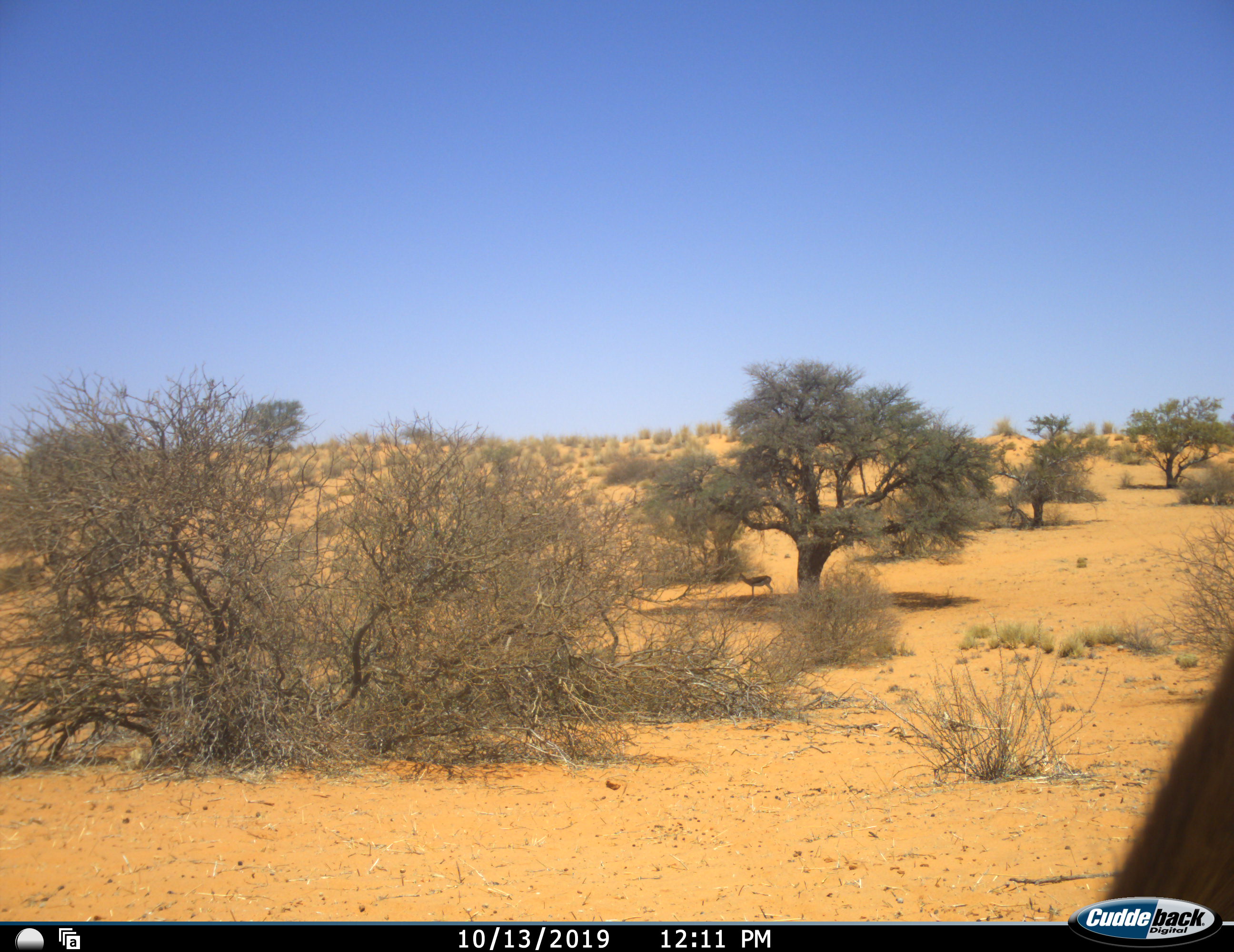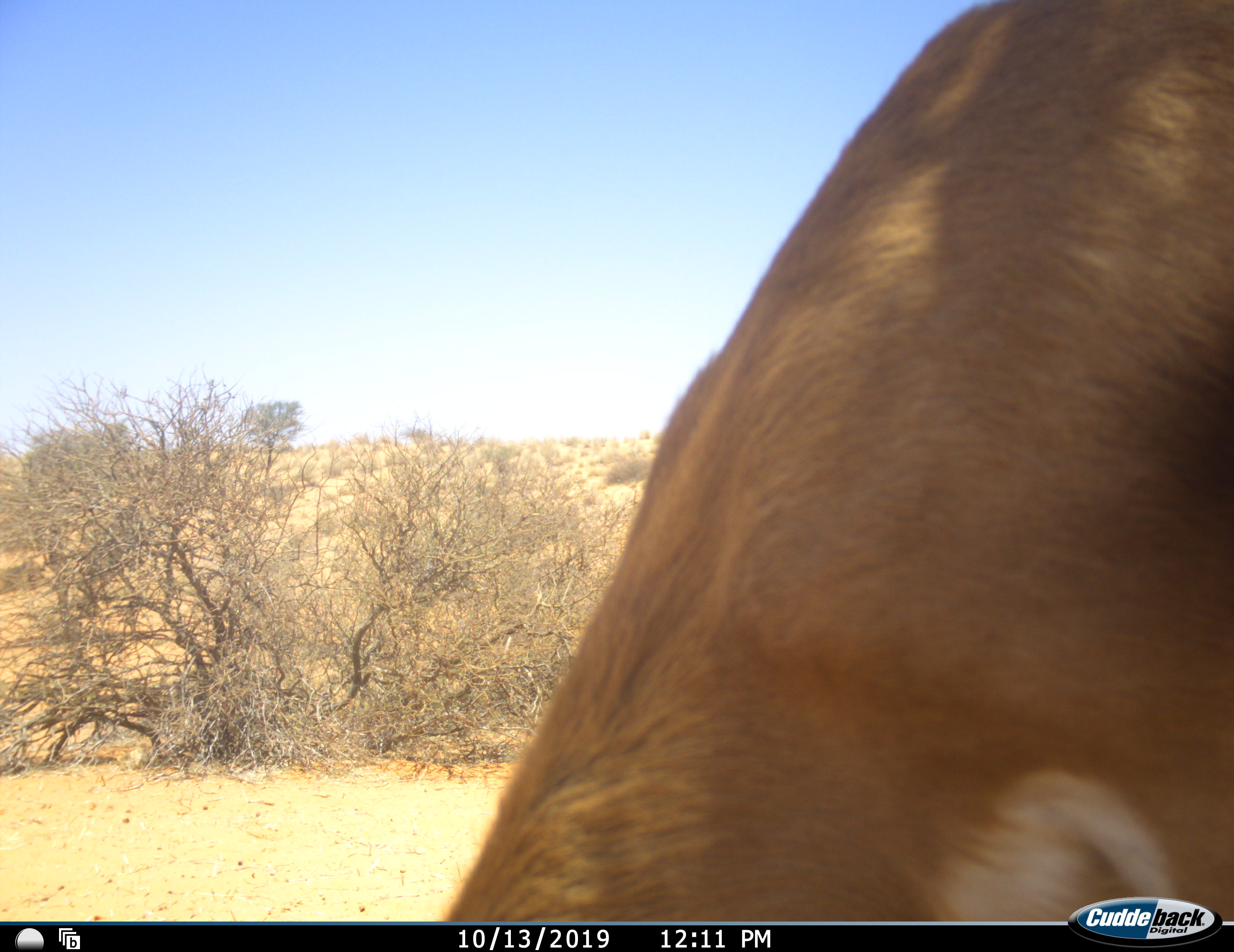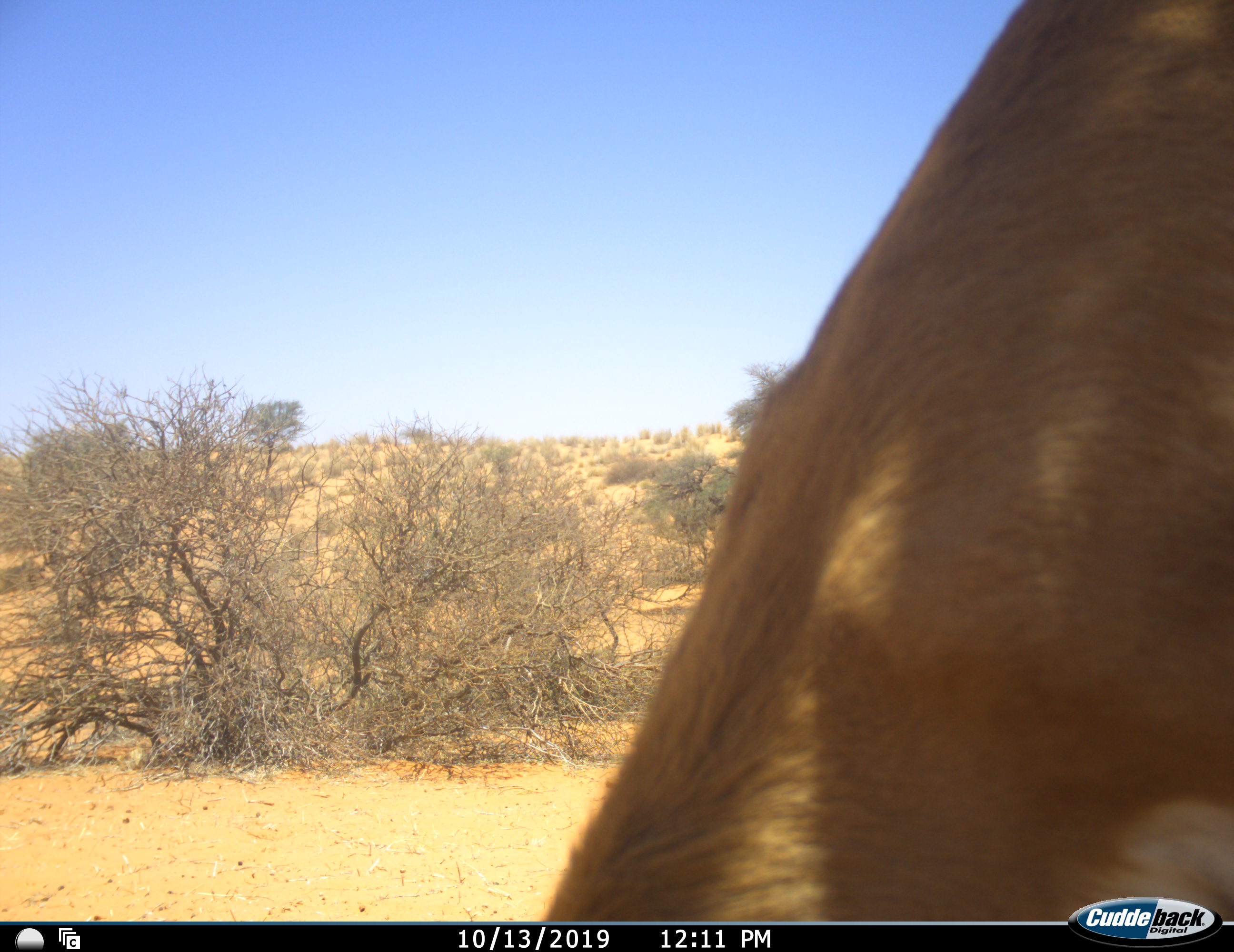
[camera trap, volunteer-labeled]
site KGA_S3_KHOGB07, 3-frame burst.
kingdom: Animalia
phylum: Chordata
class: Mammalia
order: Artiodactyla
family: Bovidae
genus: Antidorcas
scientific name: Antidorcas marsupialis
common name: springbok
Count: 2.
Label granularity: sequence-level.